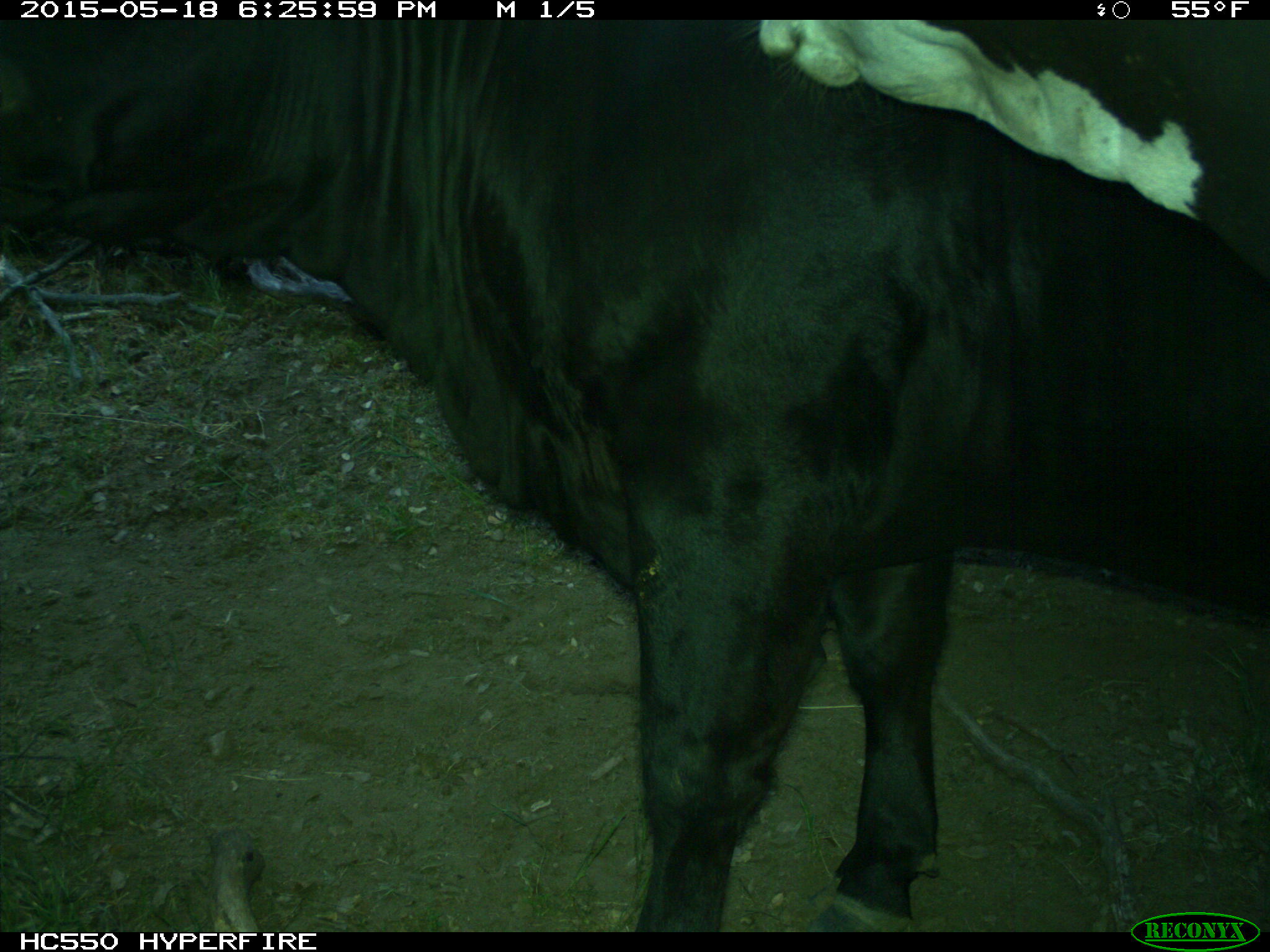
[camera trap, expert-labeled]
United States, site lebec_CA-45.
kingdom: Animalia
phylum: Chordata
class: Mammalia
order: Artiodactyla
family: Bovidae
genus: Bos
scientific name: Bos taurus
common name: domestic cow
Bos taurus (domestic cow).